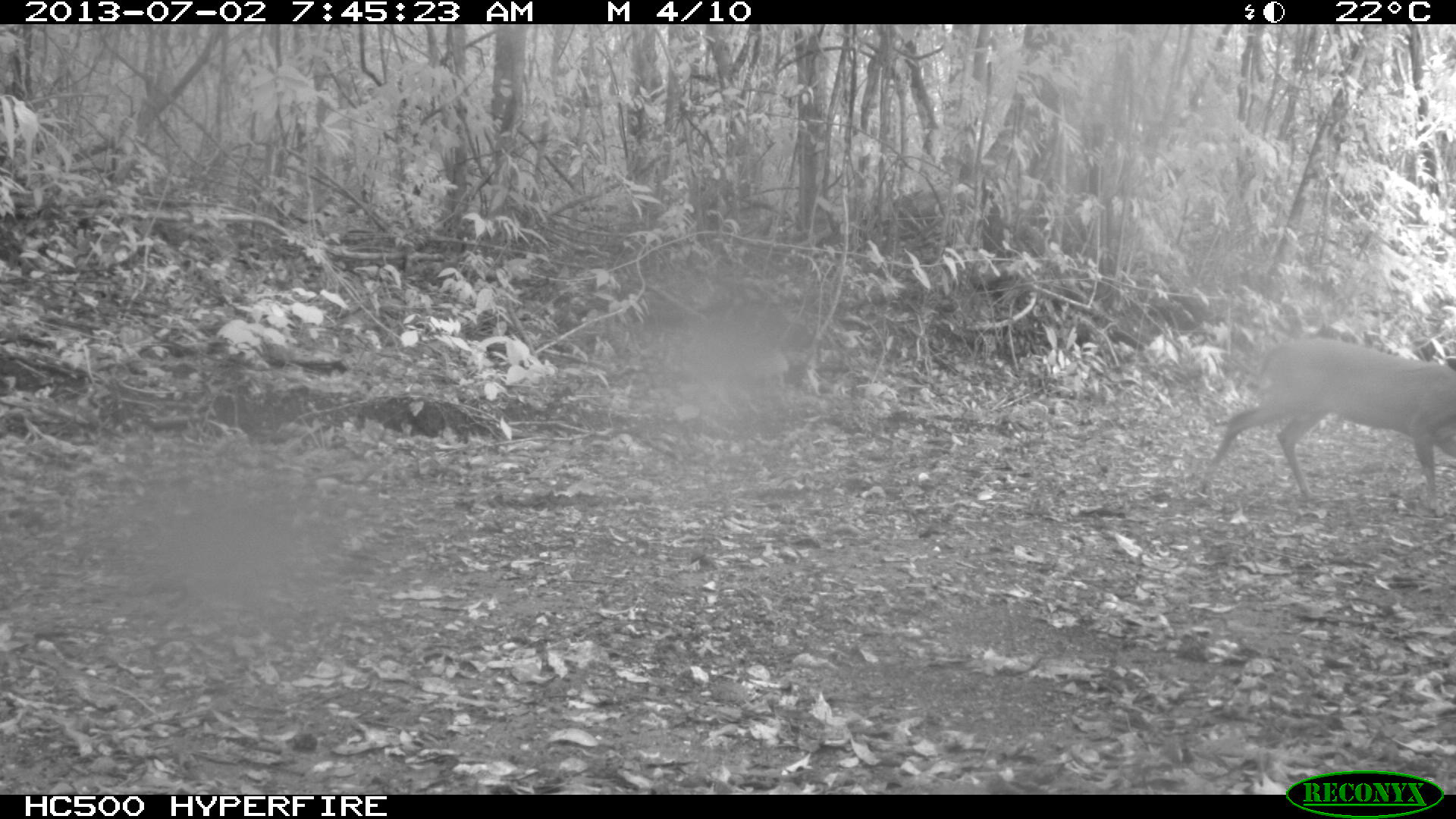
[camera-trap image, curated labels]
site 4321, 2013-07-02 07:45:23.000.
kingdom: Animalia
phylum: Chordata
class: Mammalia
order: Artiodactyla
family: Cervidae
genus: Mazama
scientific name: Mazama temama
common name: central american red brocket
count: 1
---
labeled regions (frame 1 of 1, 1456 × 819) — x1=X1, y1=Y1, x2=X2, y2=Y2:
mazama temama: x1=1193, y1=334, x2=1456, y2=516